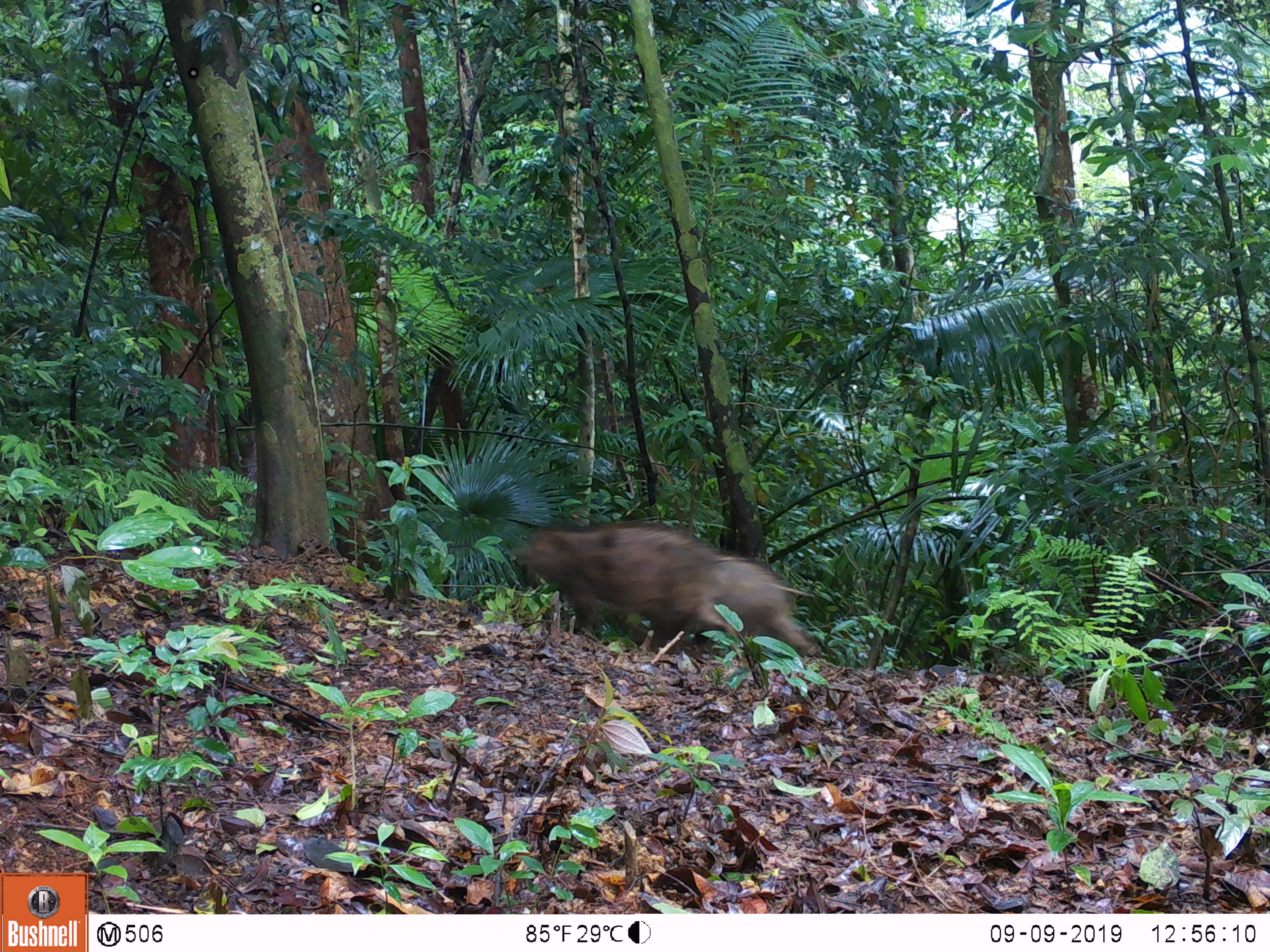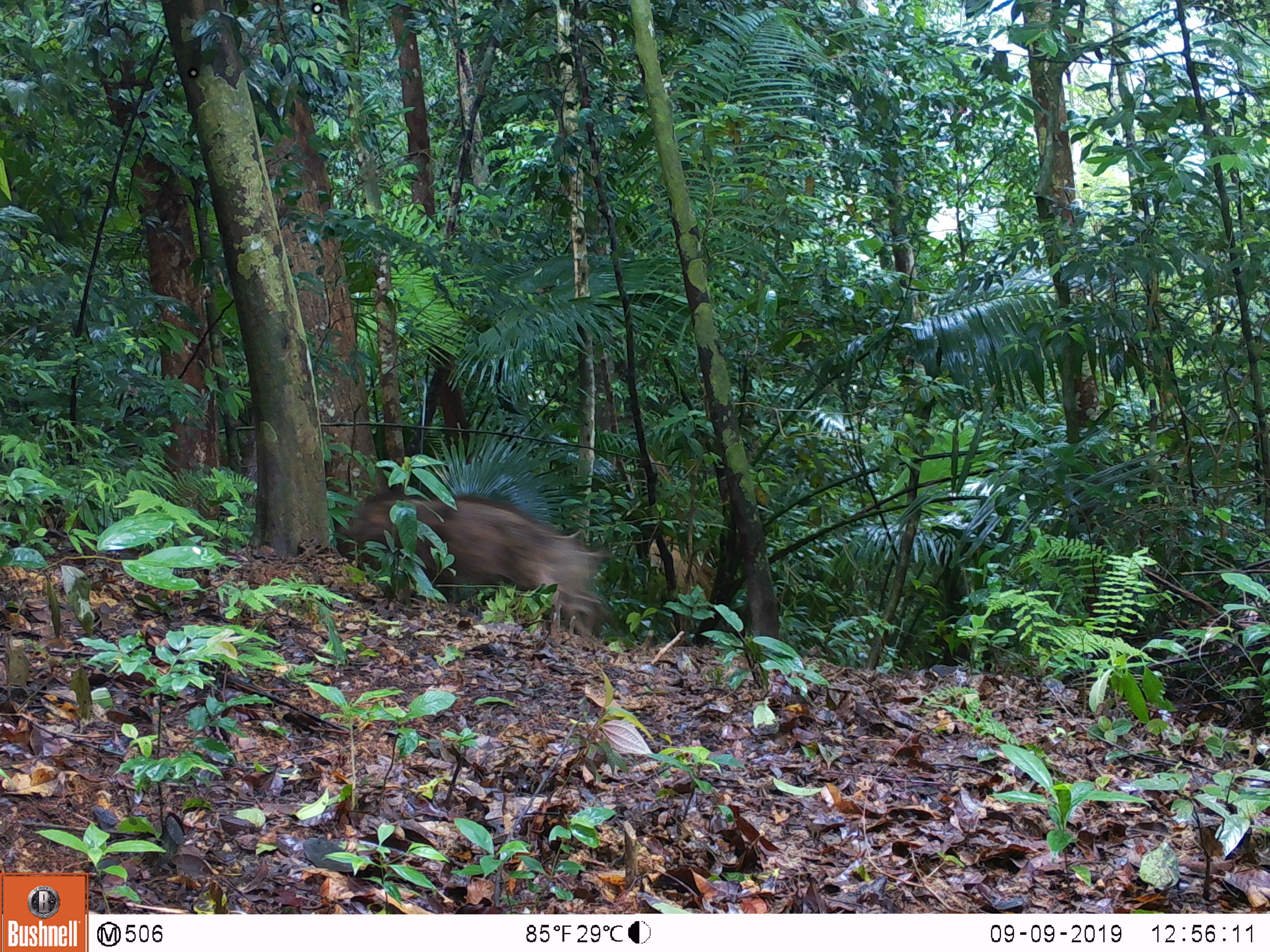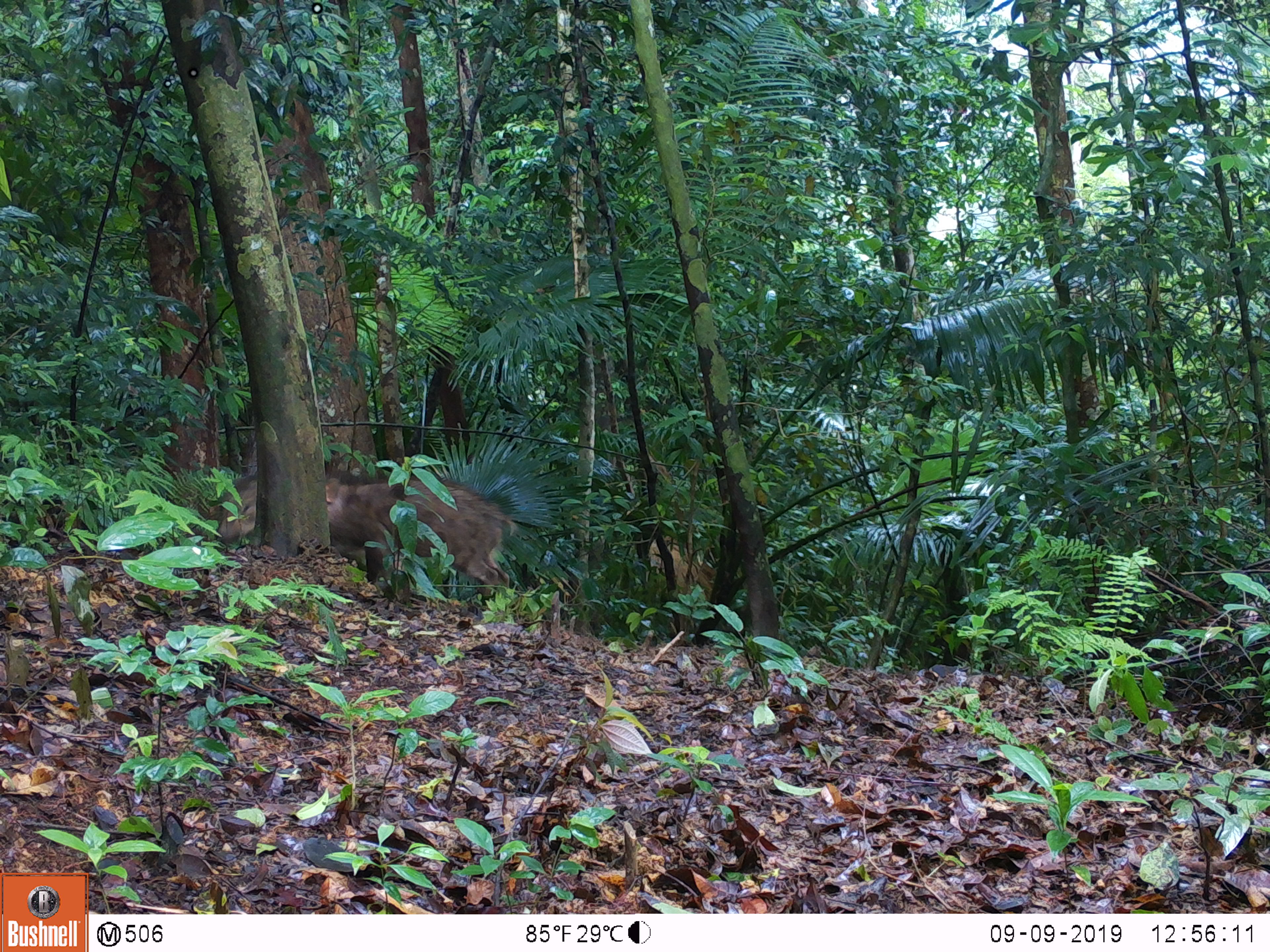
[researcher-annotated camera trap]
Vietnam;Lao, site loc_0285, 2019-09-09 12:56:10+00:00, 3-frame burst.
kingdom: Animalia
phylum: Chordata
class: Mammalia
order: Artiodactyla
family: Suidae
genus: Sus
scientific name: Sus scrofa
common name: eurasian wild pig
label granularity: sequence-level